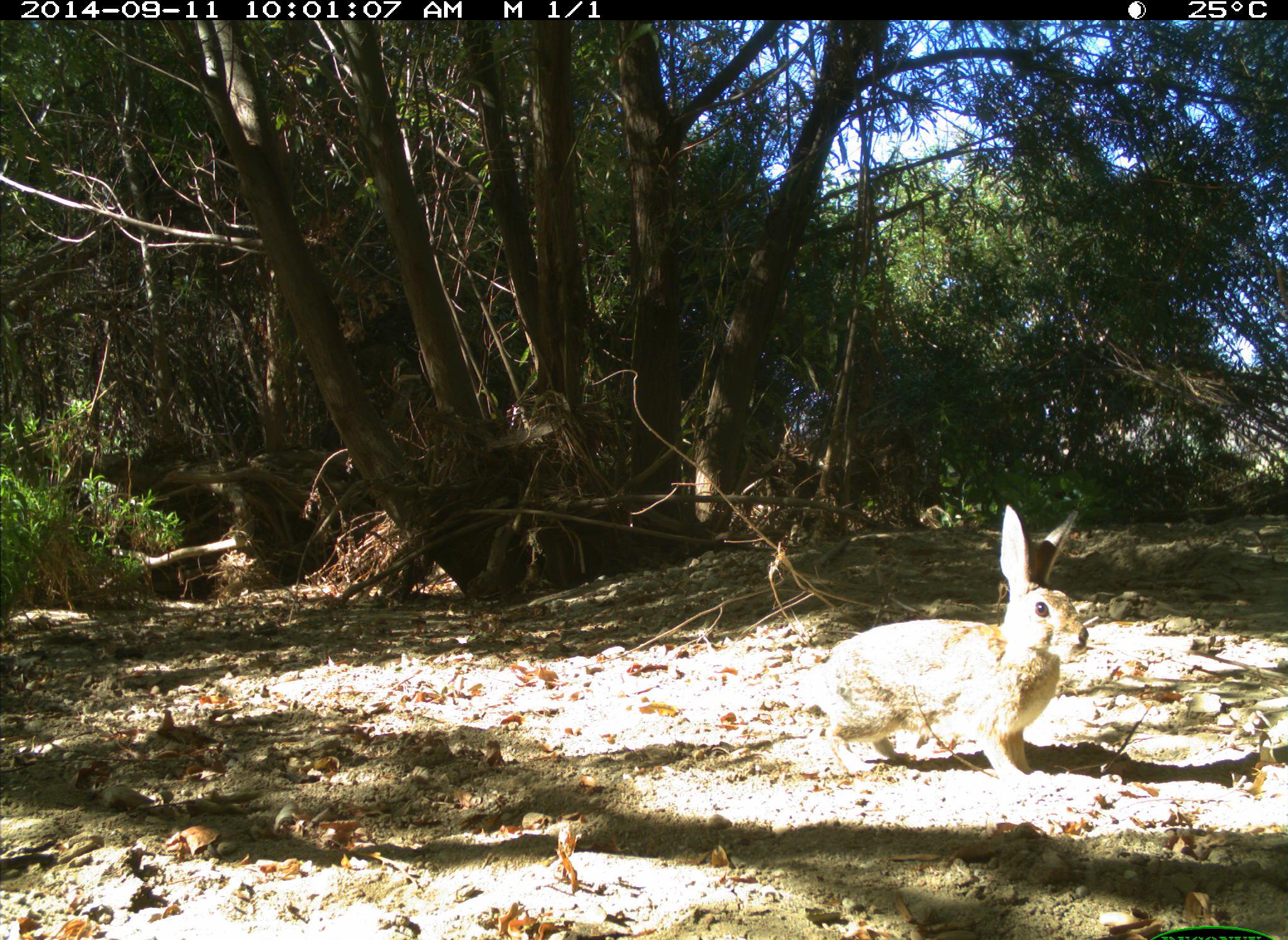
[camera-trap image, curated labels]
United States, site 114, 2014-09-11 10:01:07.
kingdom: Animalia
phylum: Chordata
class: Mammalia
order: Lagomorpha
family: Leporidae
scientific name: Leporidae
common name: rabbits and hares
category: rabbit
Rabbit (rabbits and hares) (Leporidae).